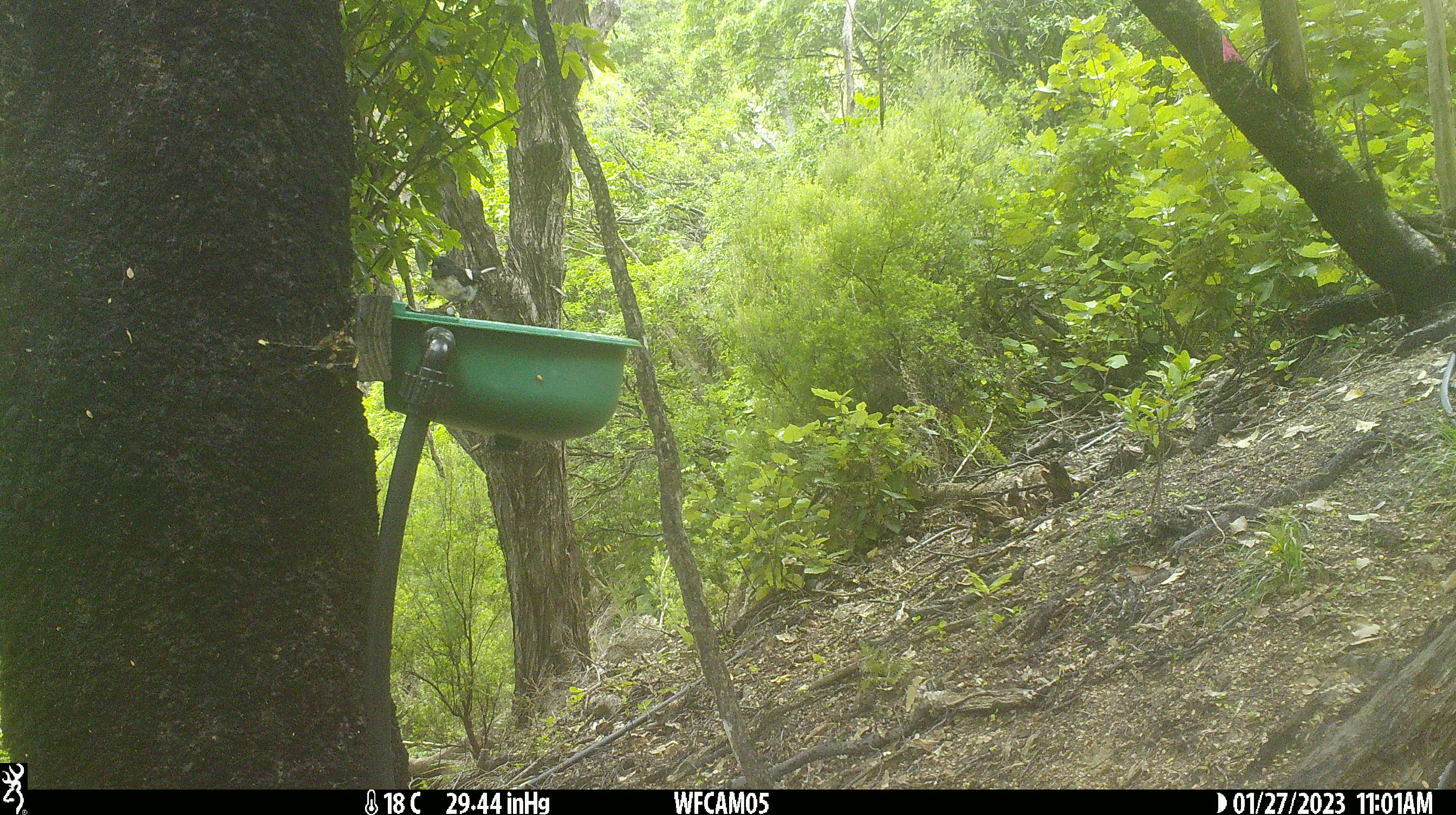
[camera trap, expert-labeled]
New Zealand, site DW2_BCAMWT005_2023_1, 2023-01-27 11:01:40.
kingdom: Animalia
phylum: Chordata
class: Aves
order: Passeriformes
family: Petroicidae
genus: Petroica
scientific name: Petroica macrocephala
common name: tomtit